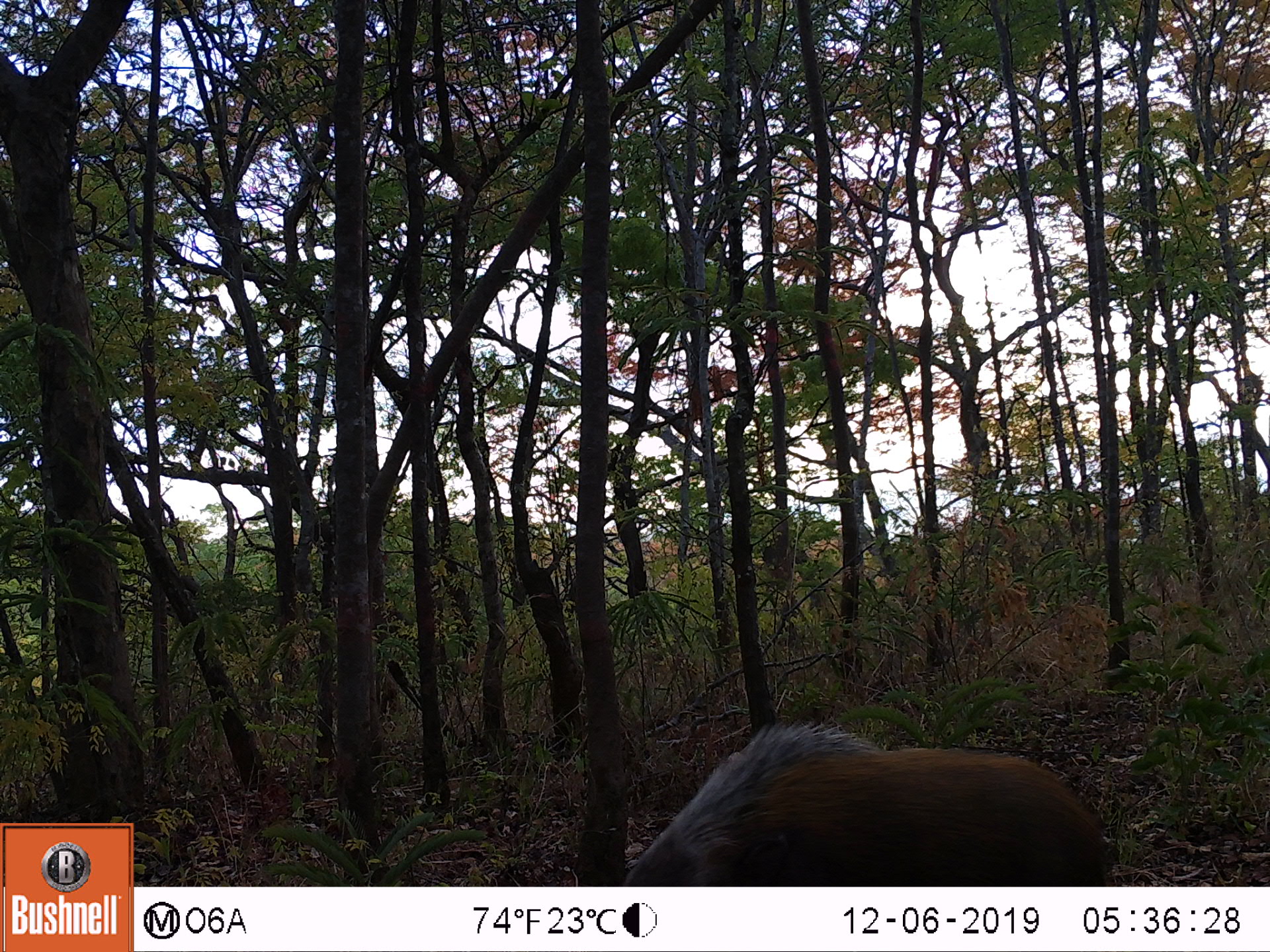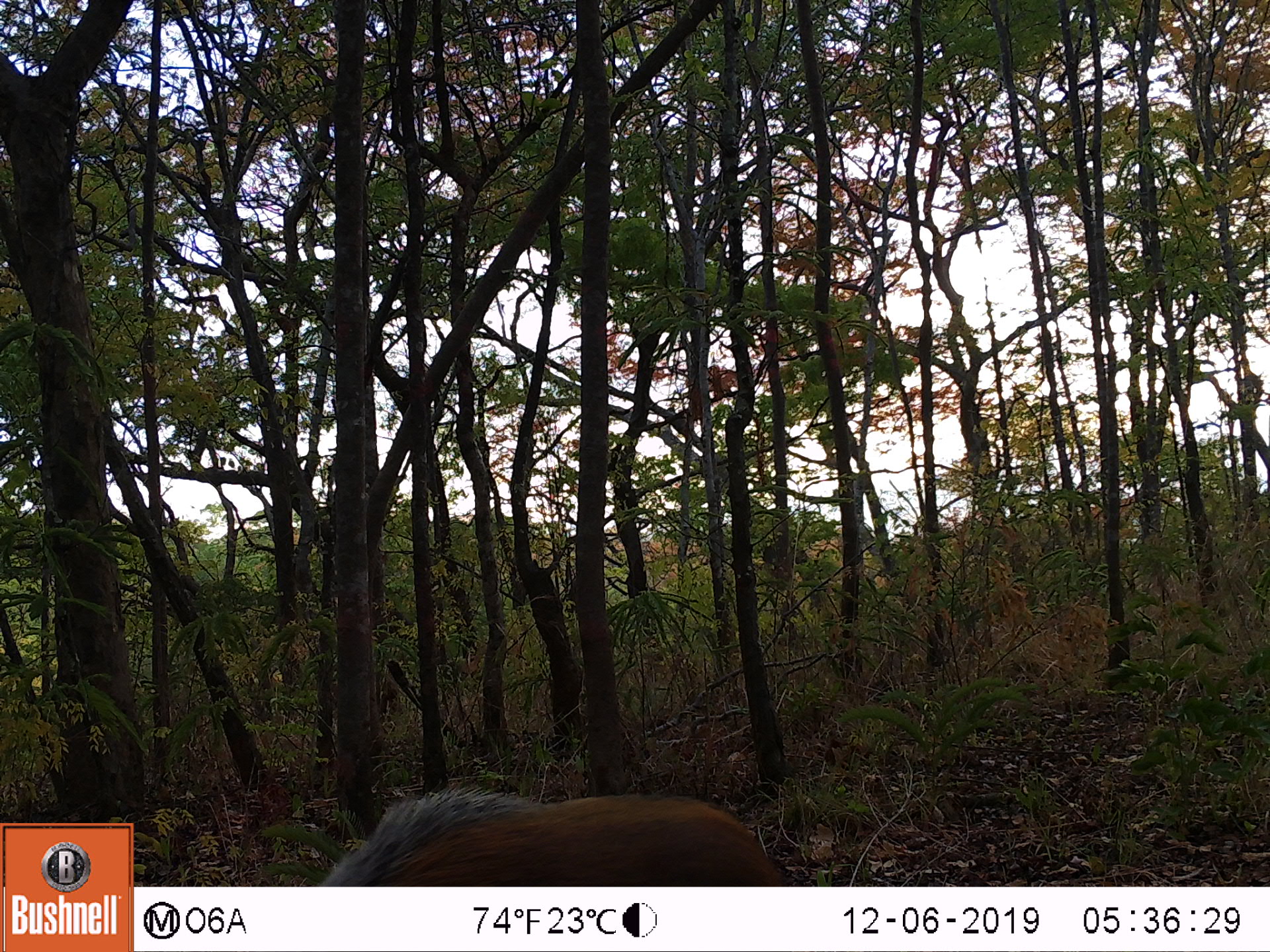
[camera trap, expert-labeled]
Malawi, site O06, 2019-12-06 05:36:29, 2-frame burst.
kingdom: Animalia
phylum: Chordata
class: Mammalia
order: Artiodactyla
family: Suidae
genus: Potamochoerus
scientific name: Potamochoerus larvatus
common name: bushpig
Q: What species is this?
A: Bushpig (Potamochoerus larvatus).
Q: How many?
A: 1.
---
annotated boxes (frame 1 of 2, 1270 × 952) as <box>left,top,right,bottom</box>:
bushpig: <box>604,709,1113,885</box>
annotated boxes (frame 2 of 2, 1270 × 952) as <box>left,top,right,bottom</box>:
bushpig: <box>307,778,790,886</box>